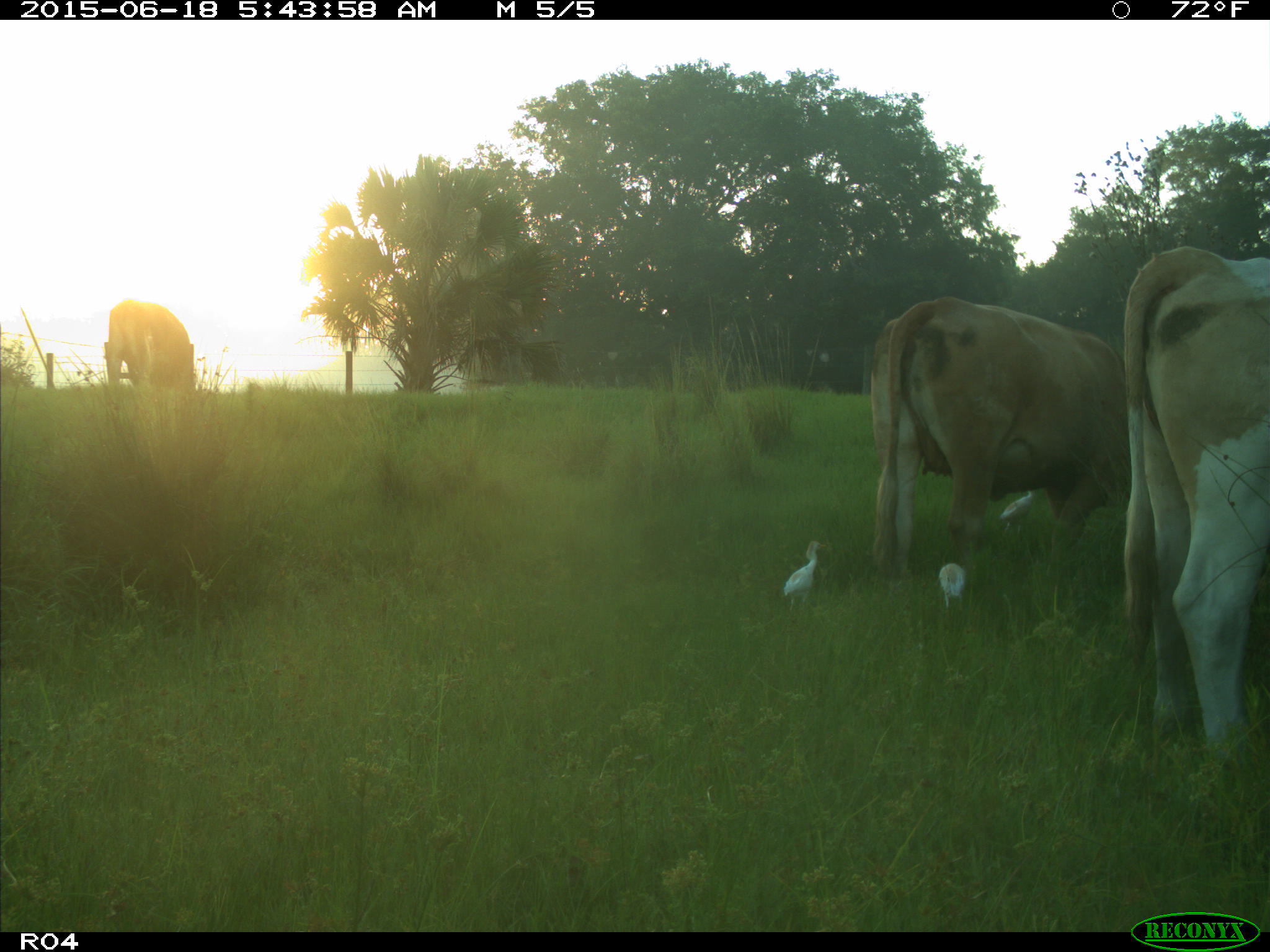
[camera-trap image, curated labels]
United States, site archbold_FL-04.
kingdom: Animalia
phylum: Chordata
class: Mammalia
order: Artiodactyla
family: Bovidae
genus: Bos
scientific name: Bos taurus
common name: domestic cow